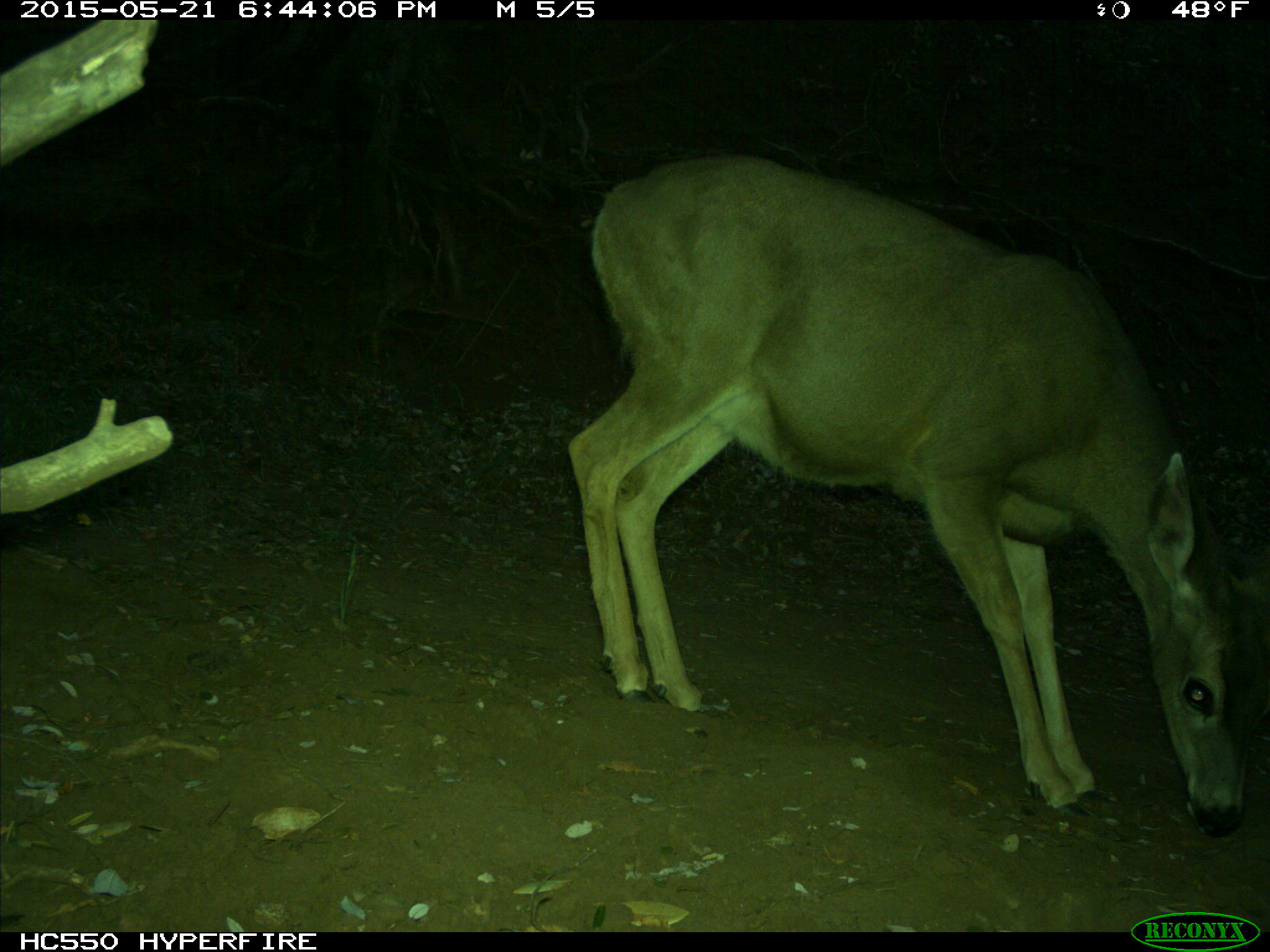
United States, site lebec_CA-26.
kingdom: Animalia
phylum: Chordata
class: Mammalia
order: Artiodactyla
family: Cervidae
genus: Odocoileus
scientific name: Odocoileus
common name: deer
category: unidentified deer